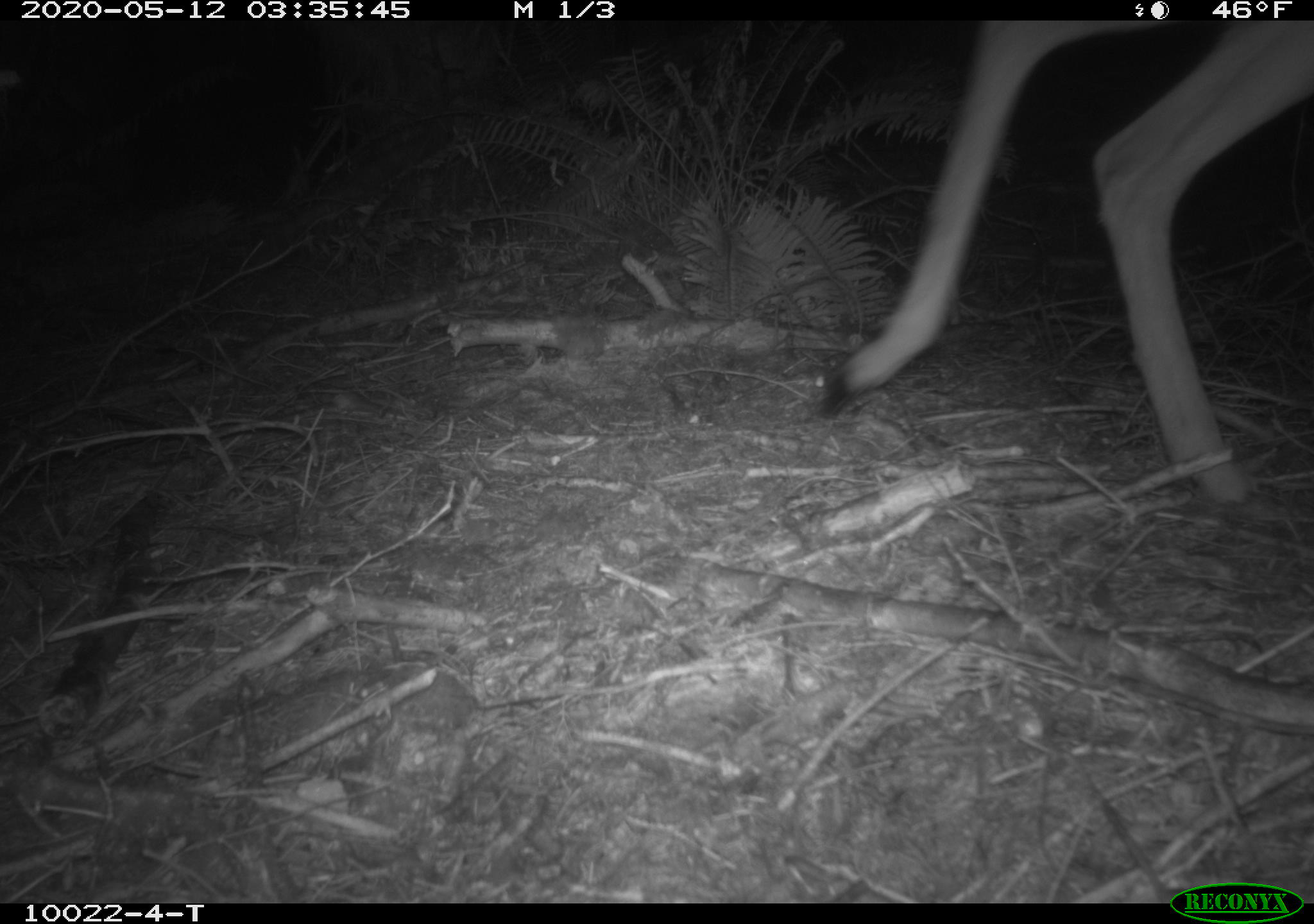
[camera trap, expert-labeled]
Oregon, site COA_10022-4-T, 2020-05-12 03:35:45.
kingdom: Animalia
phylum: Chordata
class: Mammalia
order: Artiodactyla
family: Cervidae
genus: Odocoileus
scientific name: Odocoileus hemionus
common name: black-tailed deer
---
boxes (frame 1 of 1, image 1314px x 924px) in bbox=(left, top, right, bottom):
black-tailed deer: bbox=(809, 22, 1309, 503)